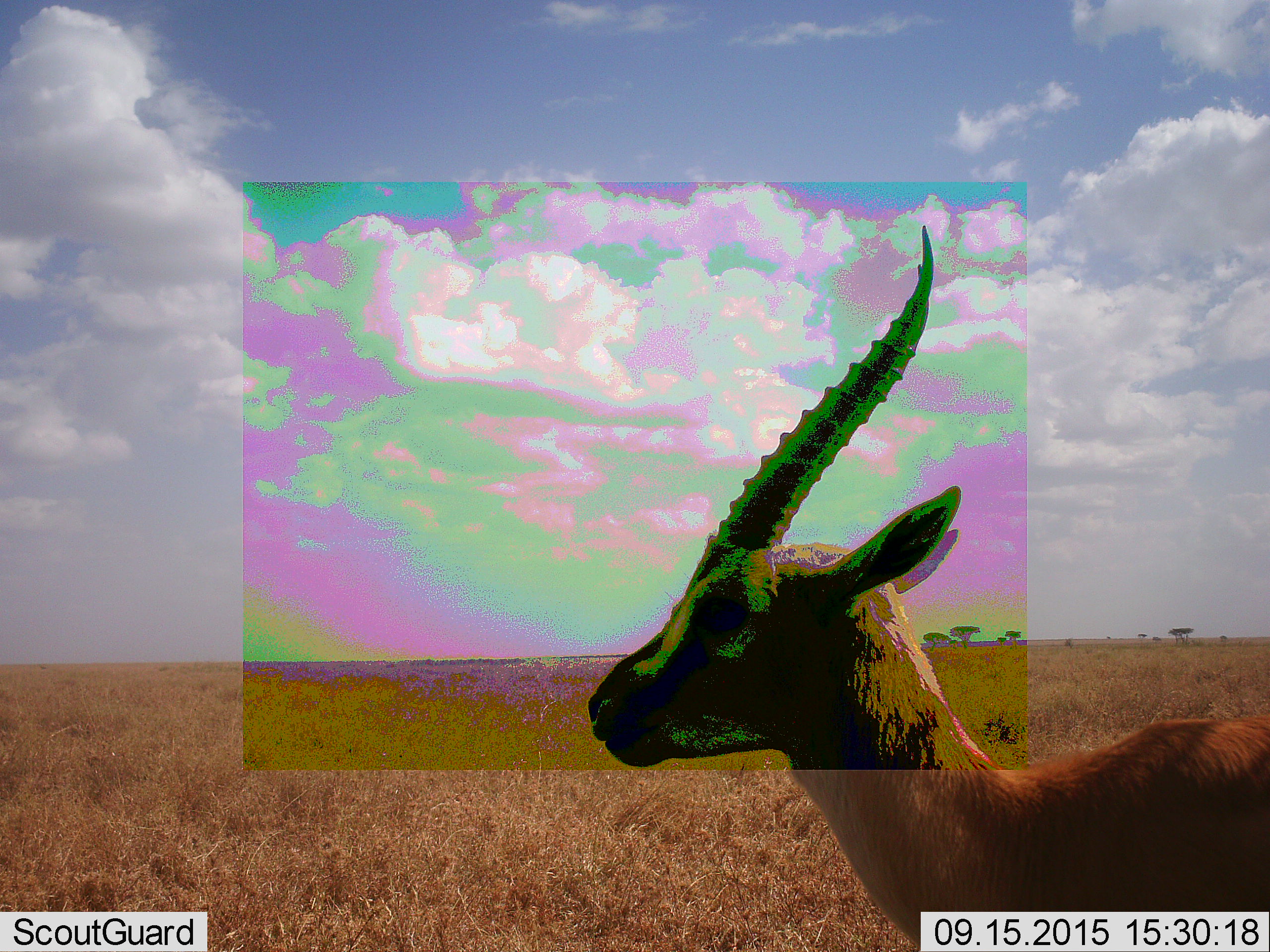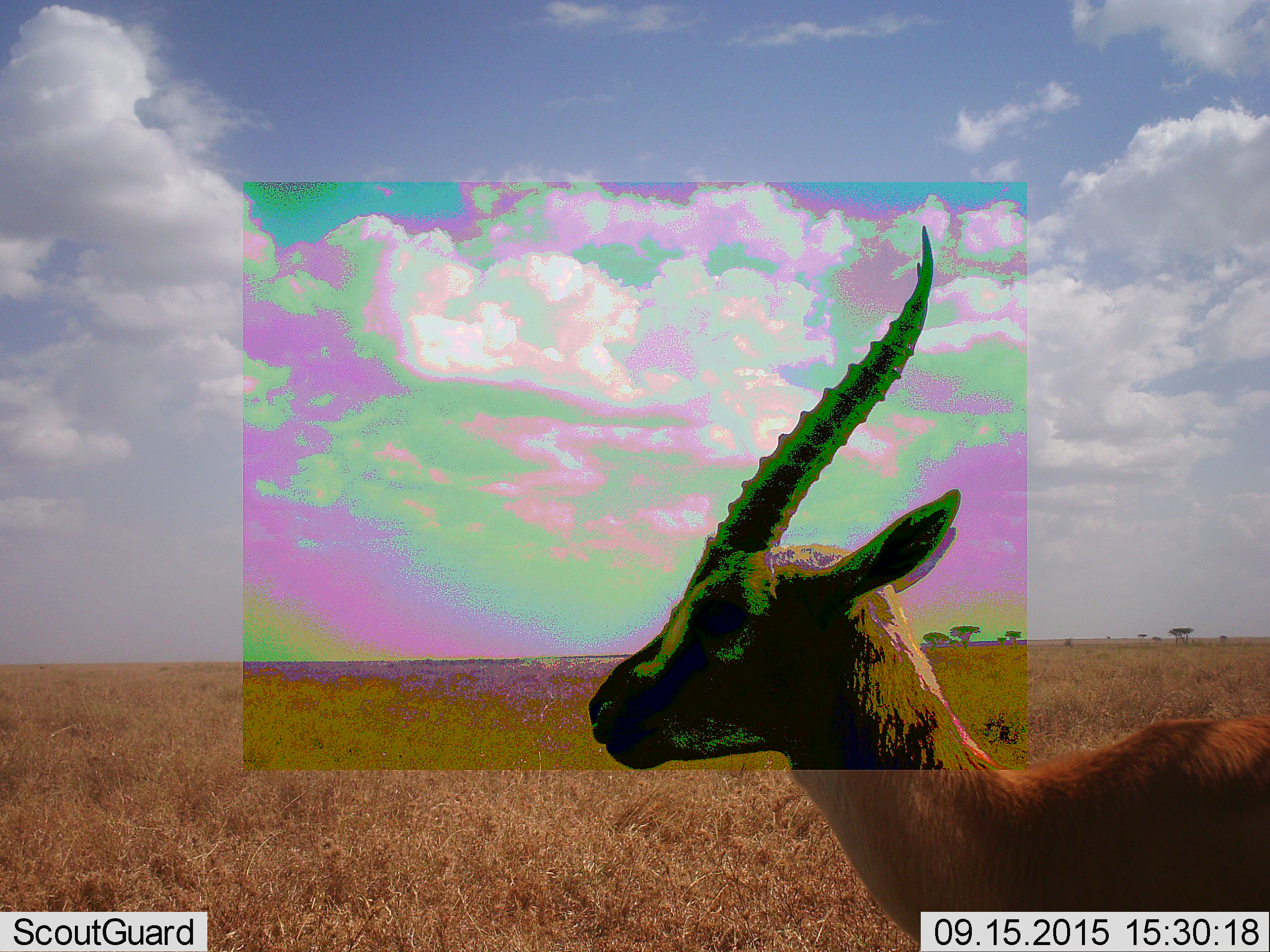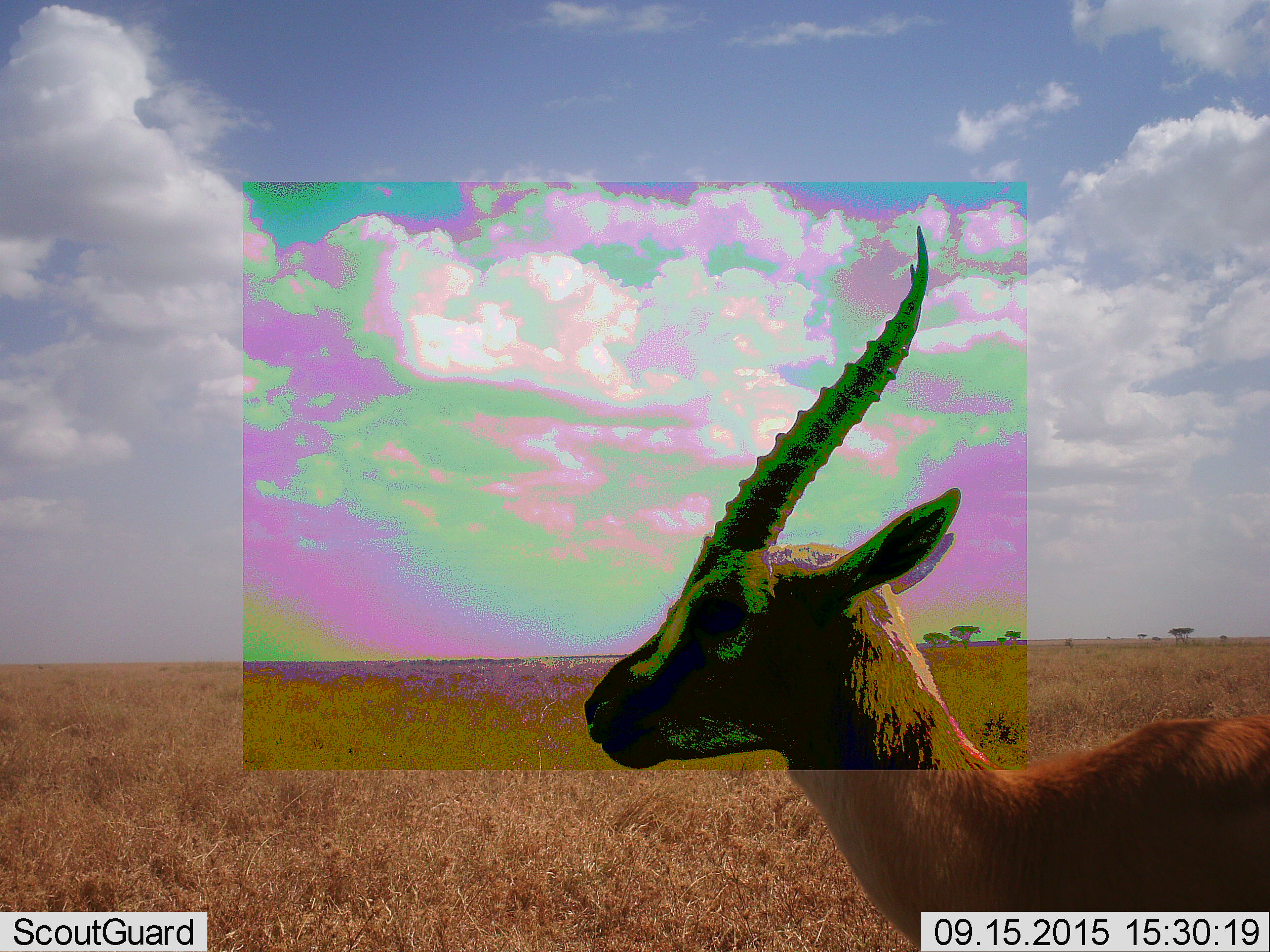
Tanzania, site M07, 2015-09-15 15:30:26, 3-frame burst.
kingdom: Animalia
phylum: Chordata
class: Mammalia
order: Artiodactyla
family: Bovidae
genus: Eudorcas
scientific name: Eudorcas thomsonii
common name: thomson's gazelle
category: gazellethomsons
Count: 1.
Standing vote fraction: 100%.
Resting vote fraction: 0%.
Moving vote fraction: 0%.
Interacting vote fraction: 0%.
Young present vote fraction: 0%.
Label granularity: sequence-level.